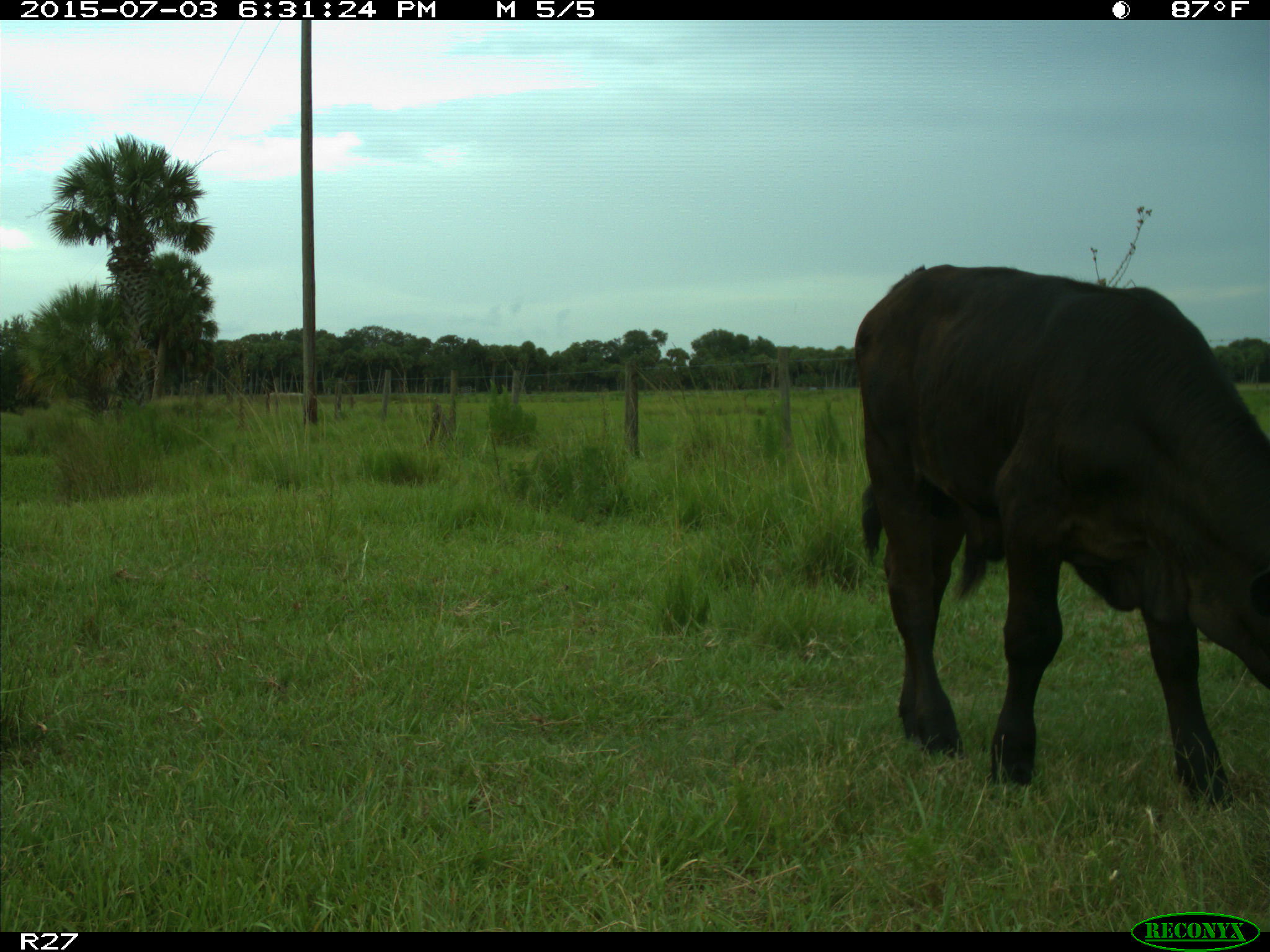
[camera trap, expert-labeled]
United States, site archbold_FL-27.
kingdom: Animalia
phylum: Chordata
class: Mammalia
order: Artiodactyla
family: Bovidae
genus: Bos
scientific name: Bos taurus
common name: domestic cow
Bos taurus (domestic cow).